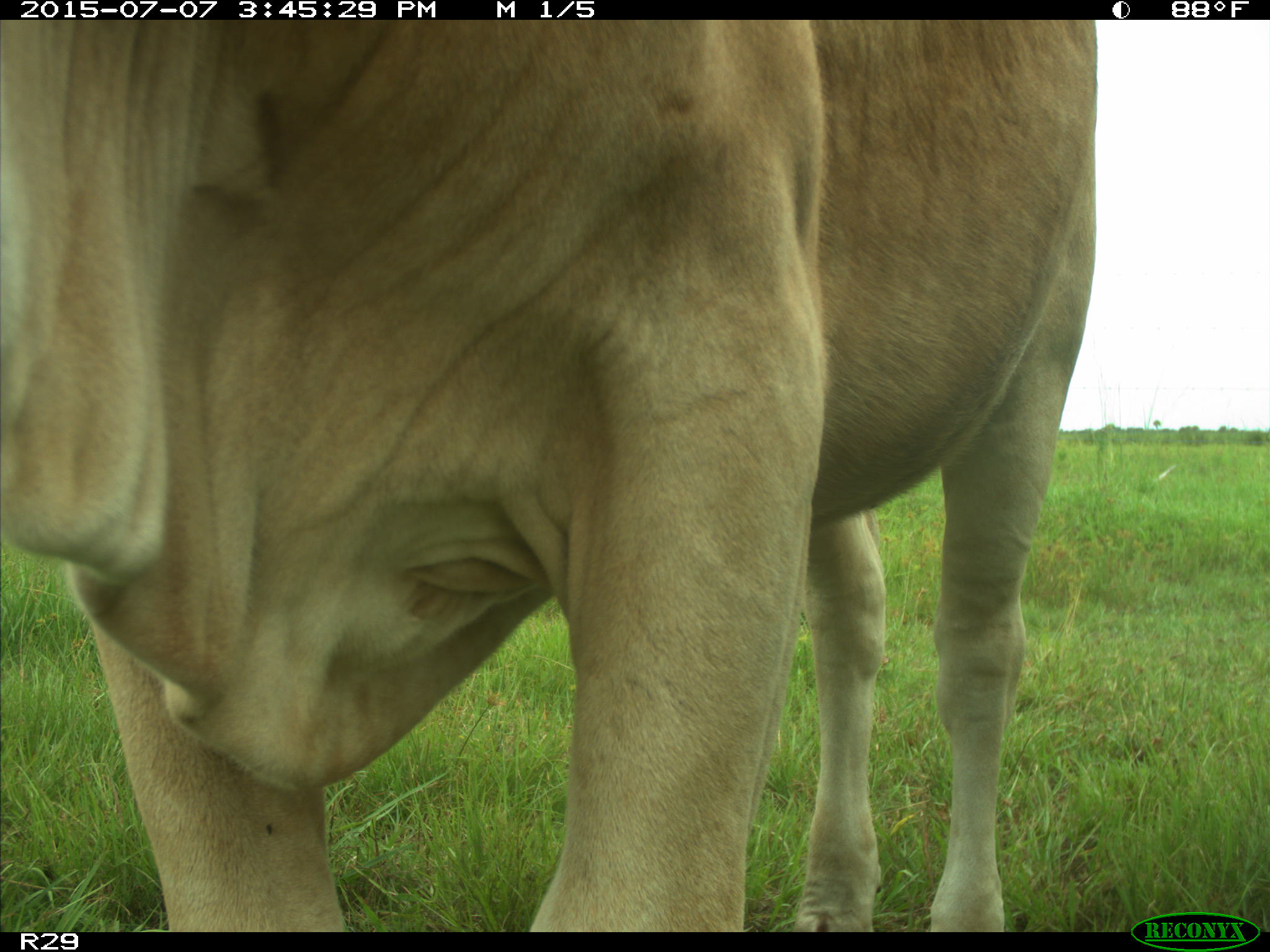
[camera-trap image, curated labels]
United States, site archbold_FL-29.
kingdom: Animalia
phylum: Chordata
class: Mammalia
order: Artiodactyla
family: Bovidae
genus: Bos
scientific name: Bos taurus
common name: domestic cow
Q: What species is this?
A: Bos taurus (domestic cow).